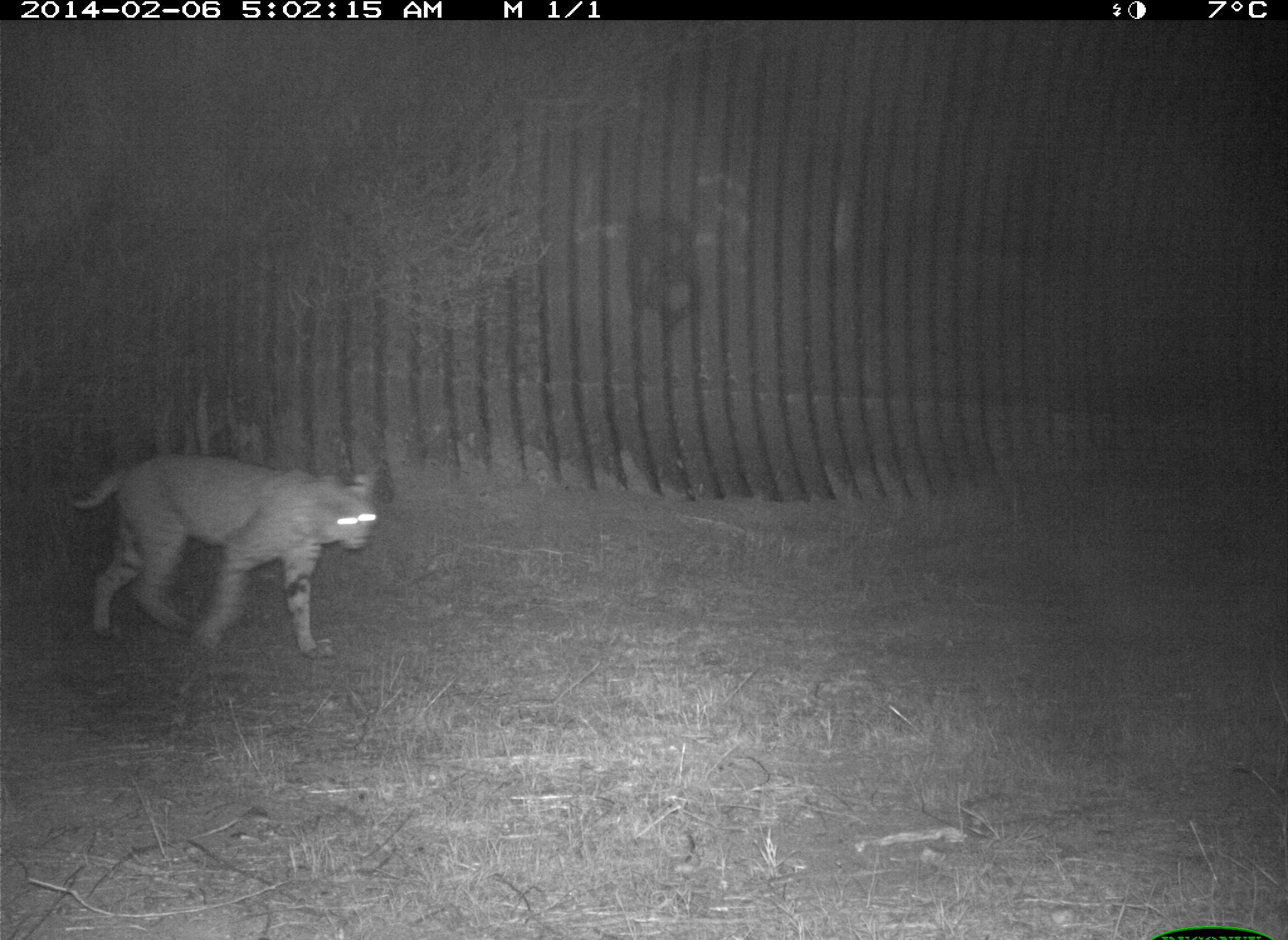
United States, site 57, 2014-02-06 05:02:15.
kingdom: Animalia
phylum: Chordata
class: Mammalia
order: Carnivora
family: Felidae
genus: Lynx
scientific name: Lynx rufus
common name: bobcat